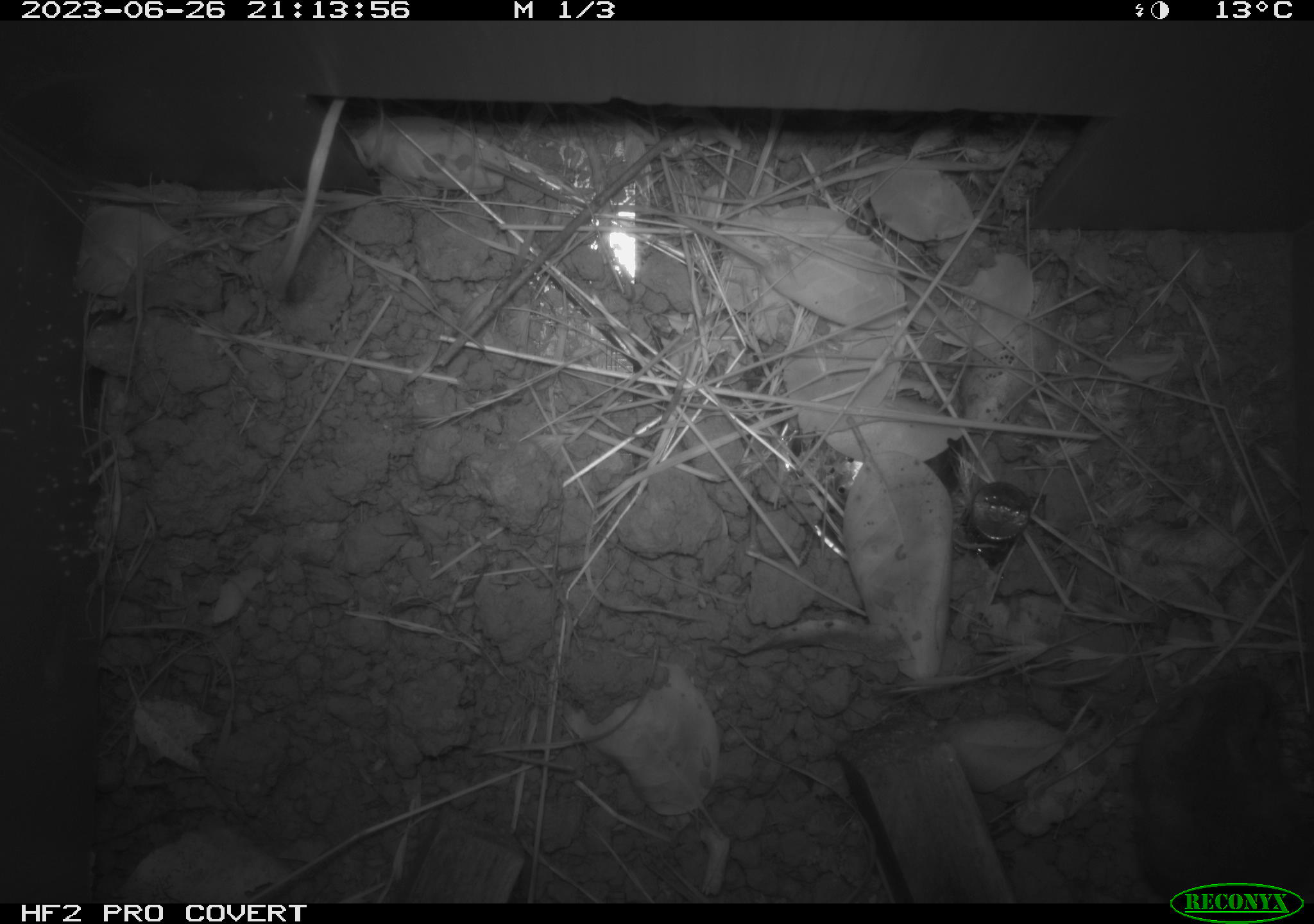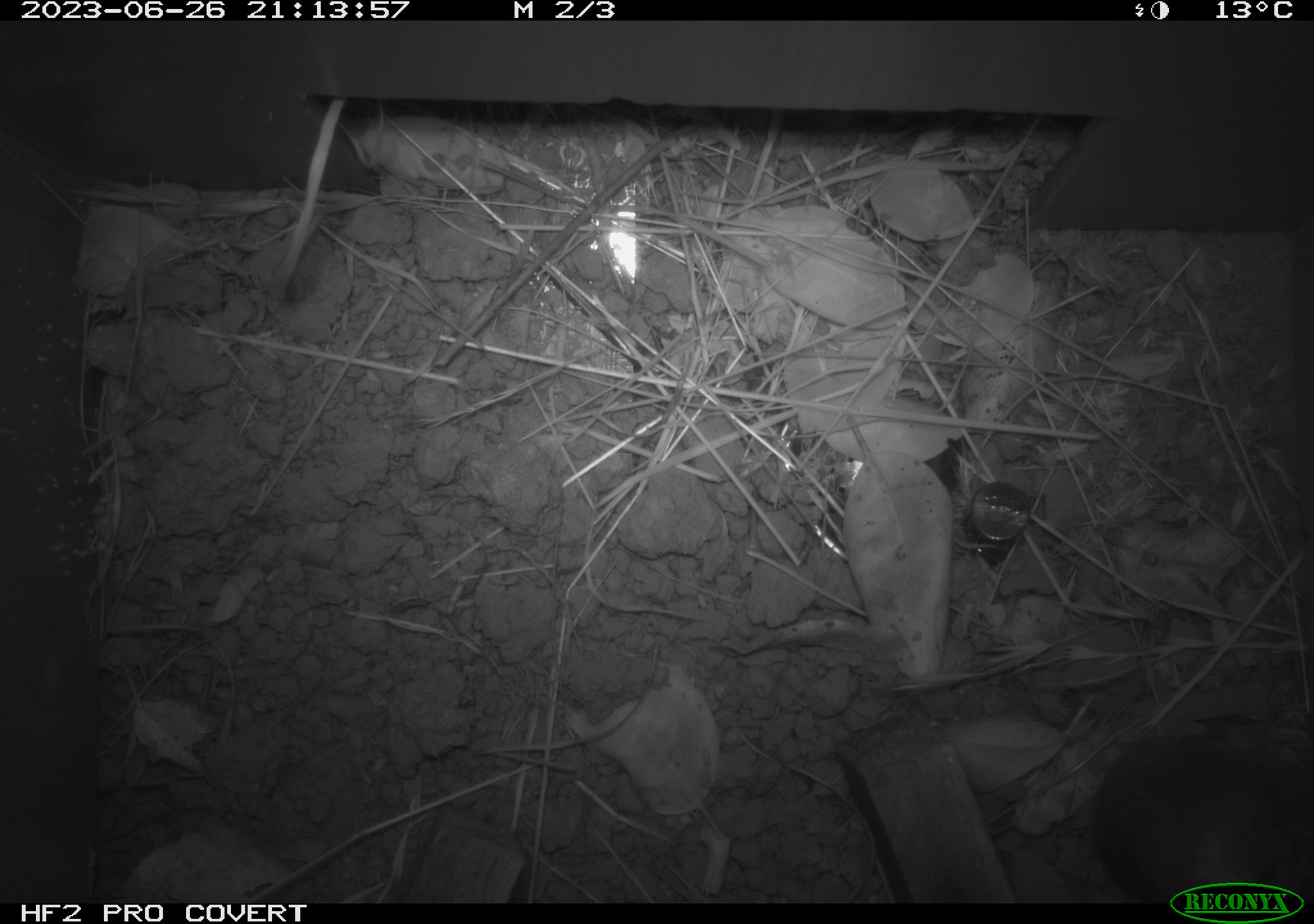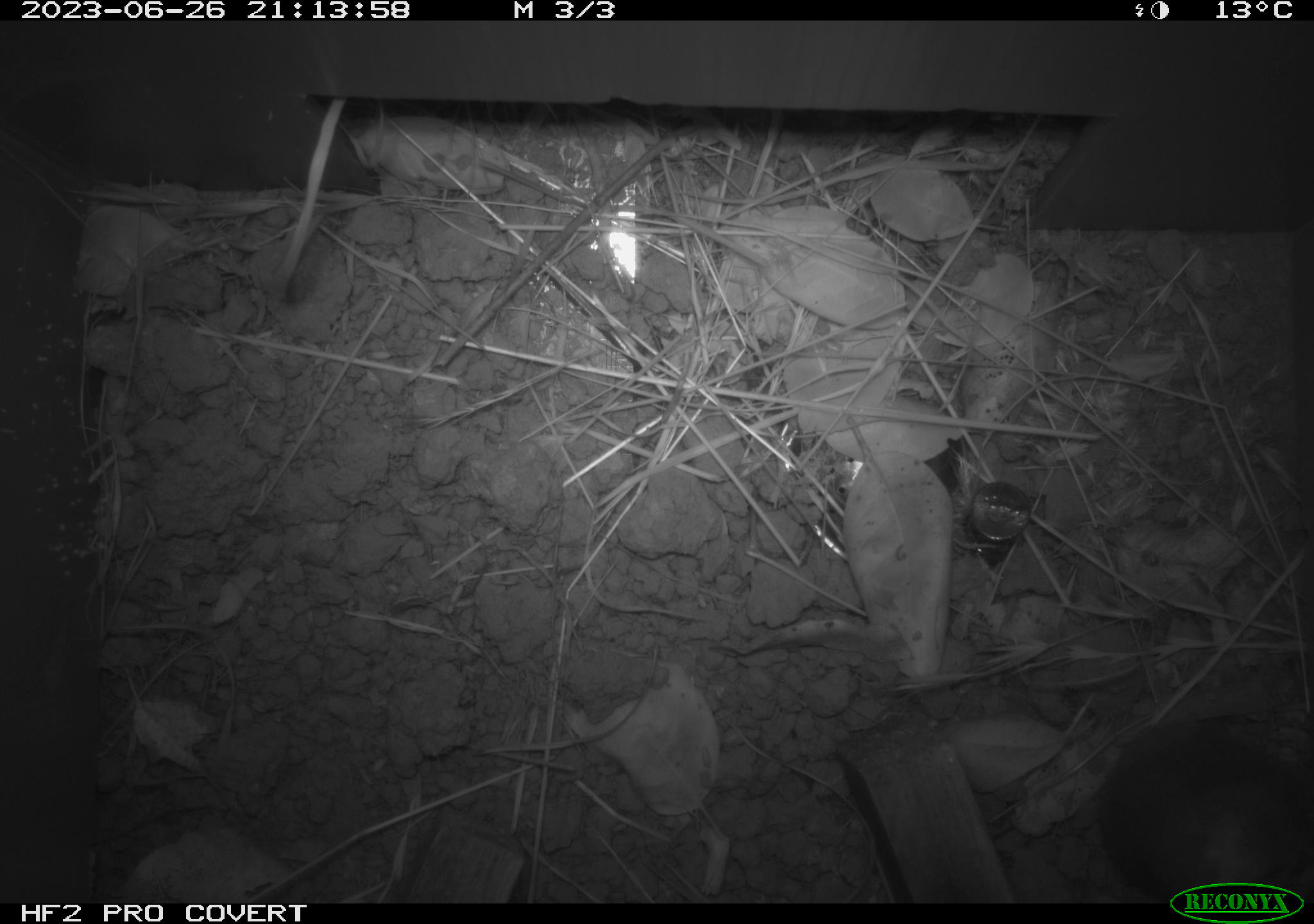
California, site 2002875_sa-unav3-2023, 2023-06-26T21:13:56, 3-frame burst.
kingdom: Animalia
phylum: Chordata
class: Mammalia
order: Rodentia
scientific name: Rodentia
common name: mouse species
Mouse species (Rodentia).